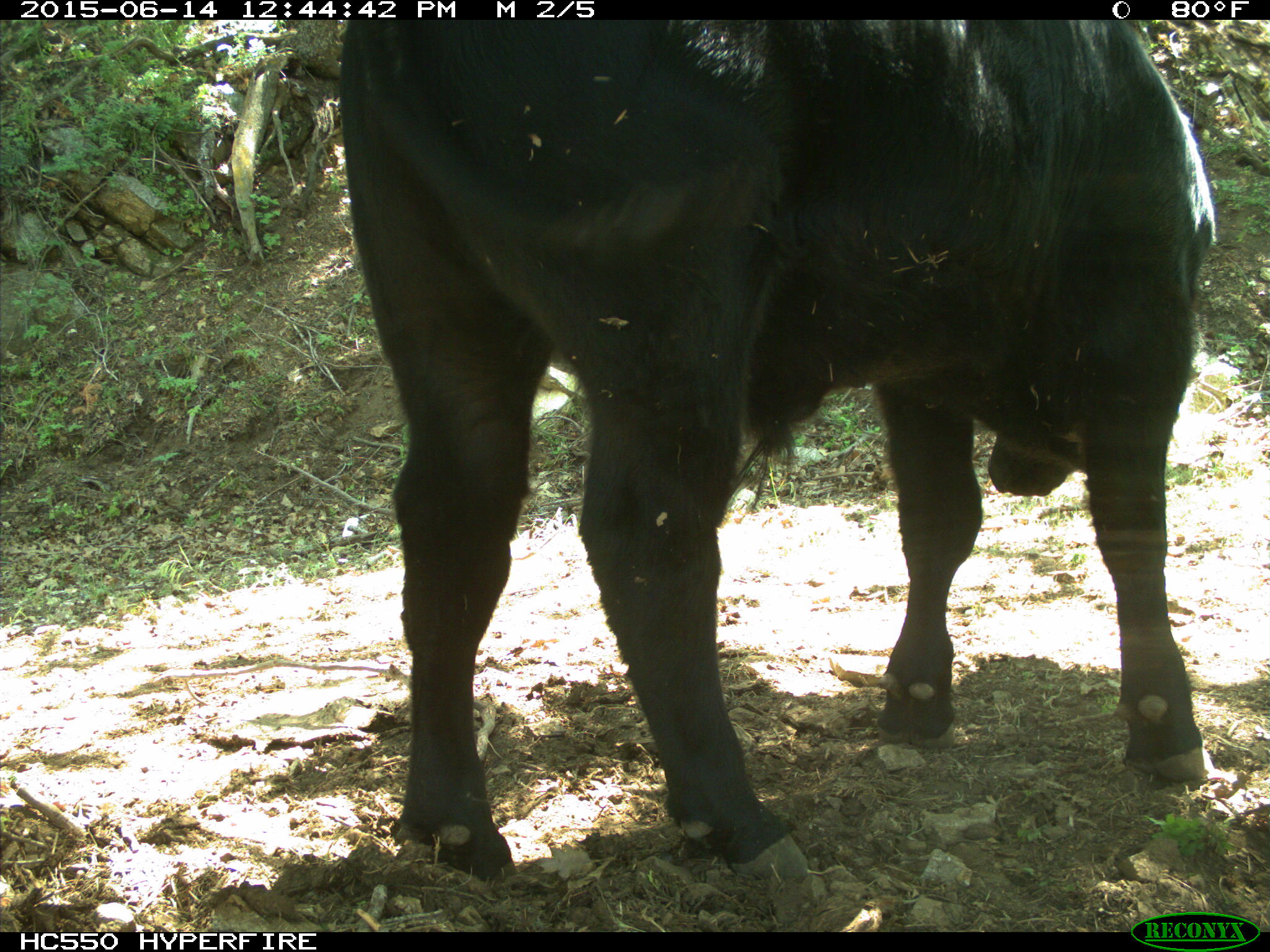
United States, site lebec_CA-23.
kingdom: Animalia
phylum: Chordata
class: Mammalia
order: Artiodactyla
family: Bovidae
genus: Bos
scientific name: Bos taurus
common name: domestic cow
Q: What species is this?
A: Bos taurus (domestic cow).